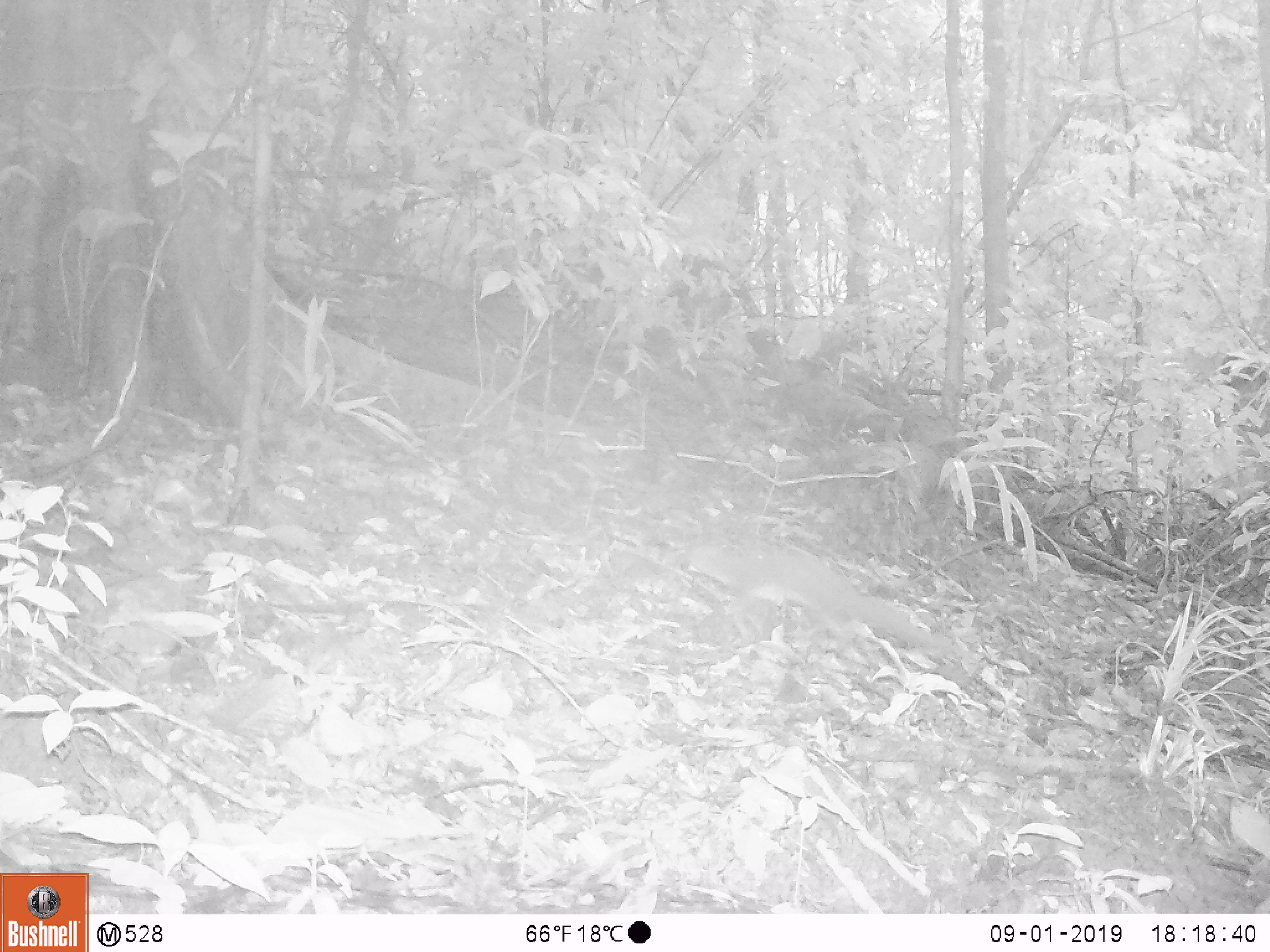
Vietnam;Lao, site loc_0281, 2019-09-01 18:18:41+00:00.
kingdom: Animalia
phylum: Chordata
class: Mammalia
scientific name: Mammalia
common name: mammal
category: unidentified small mammal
Unidentified small mammal (mammal) (Mammalia). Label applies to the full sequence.